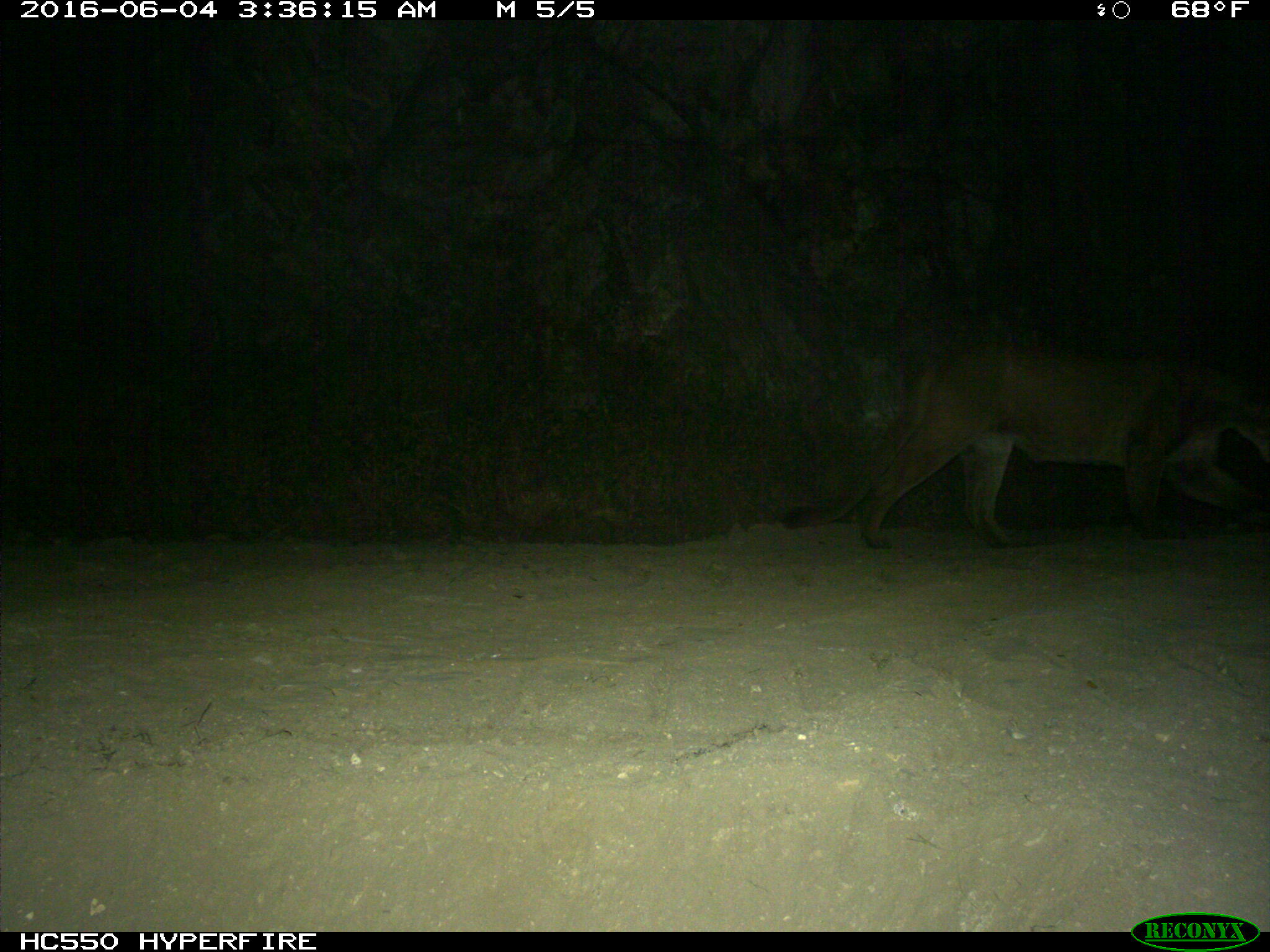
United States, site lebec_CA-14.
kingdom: Animalia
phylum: Chordata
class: Mammalia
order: Carnivora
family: Felidae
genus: Puma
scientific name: Puma concolor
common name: mountain lion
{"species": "Puma concolor (mountain lion)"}